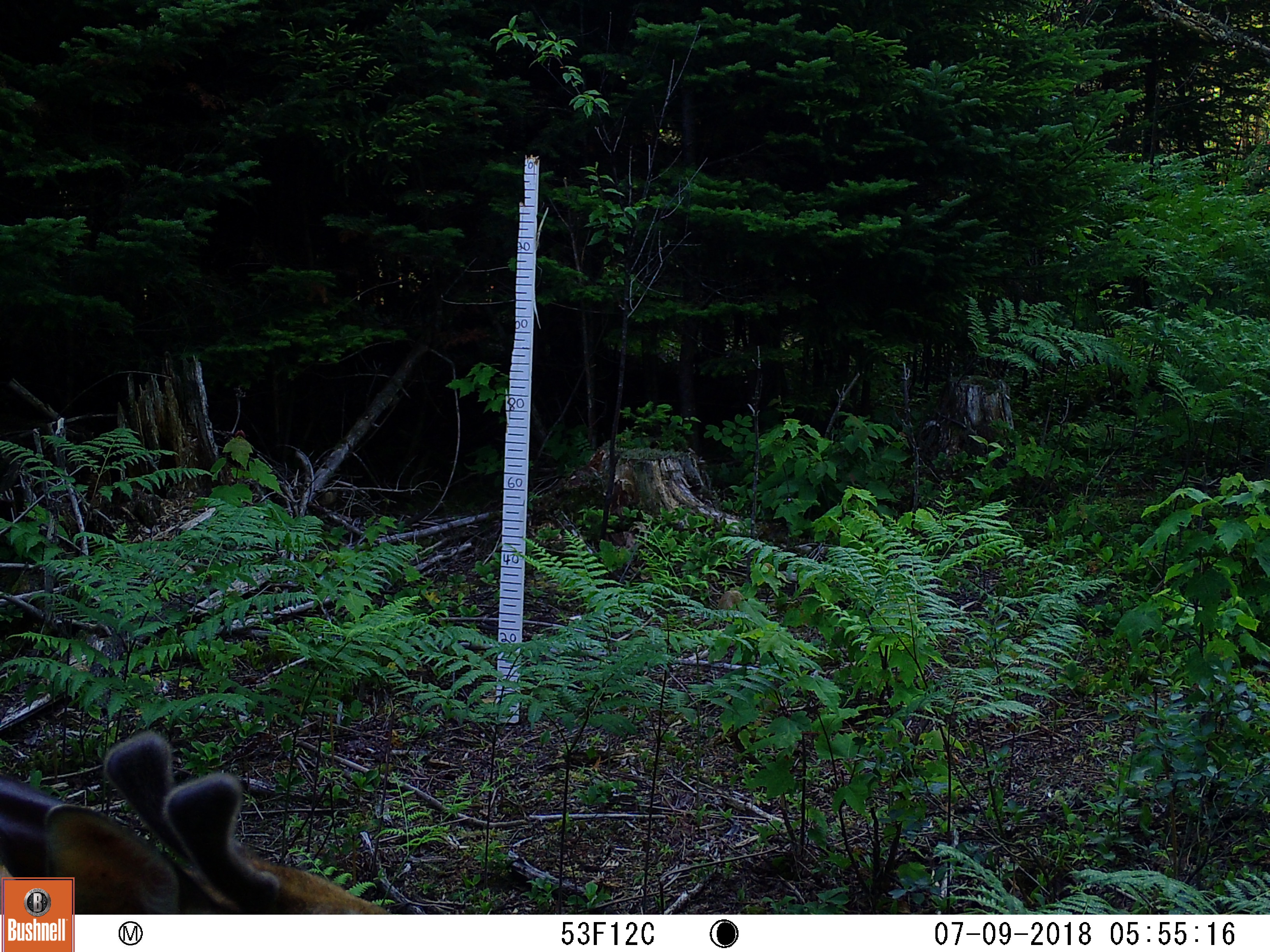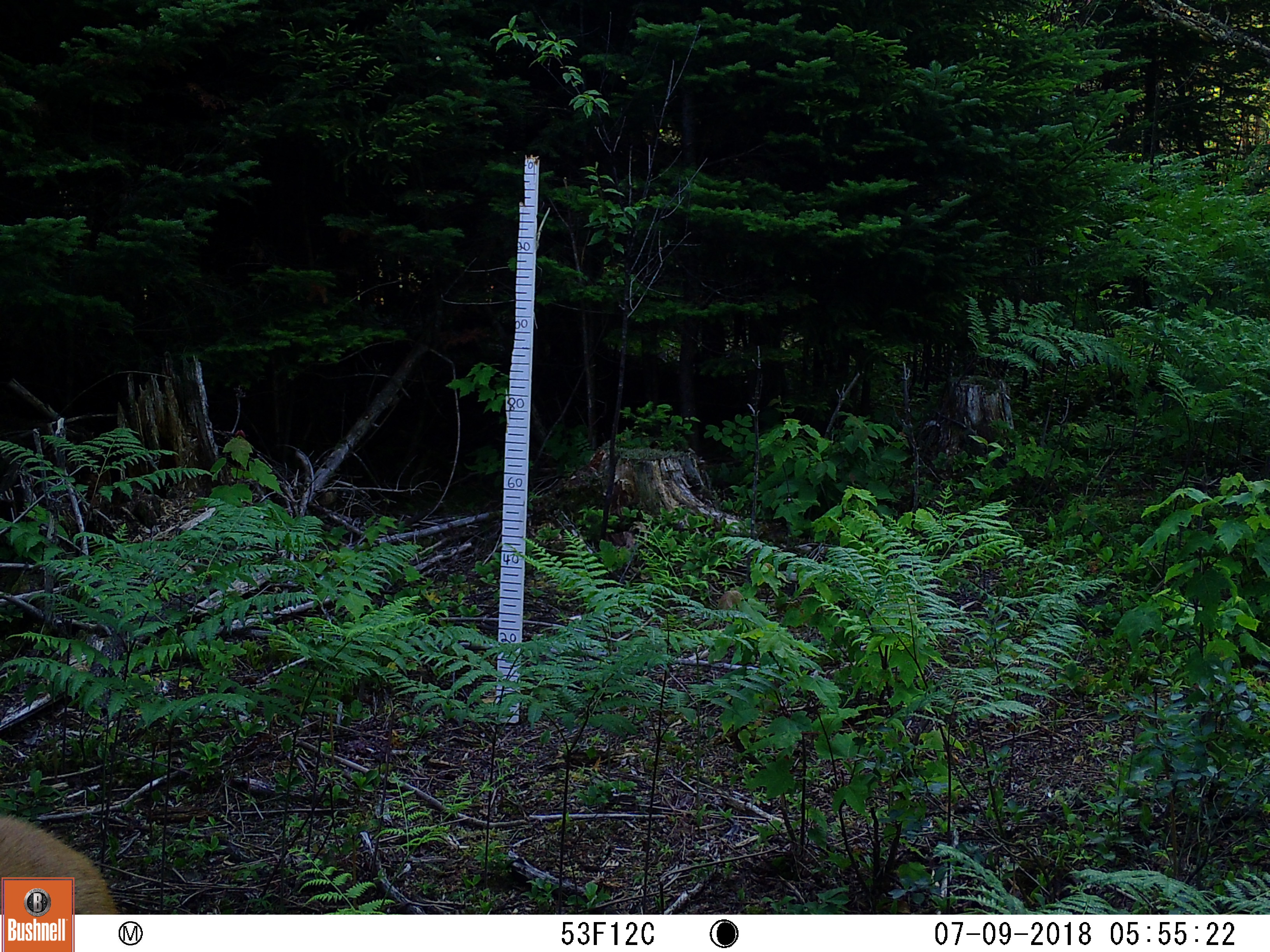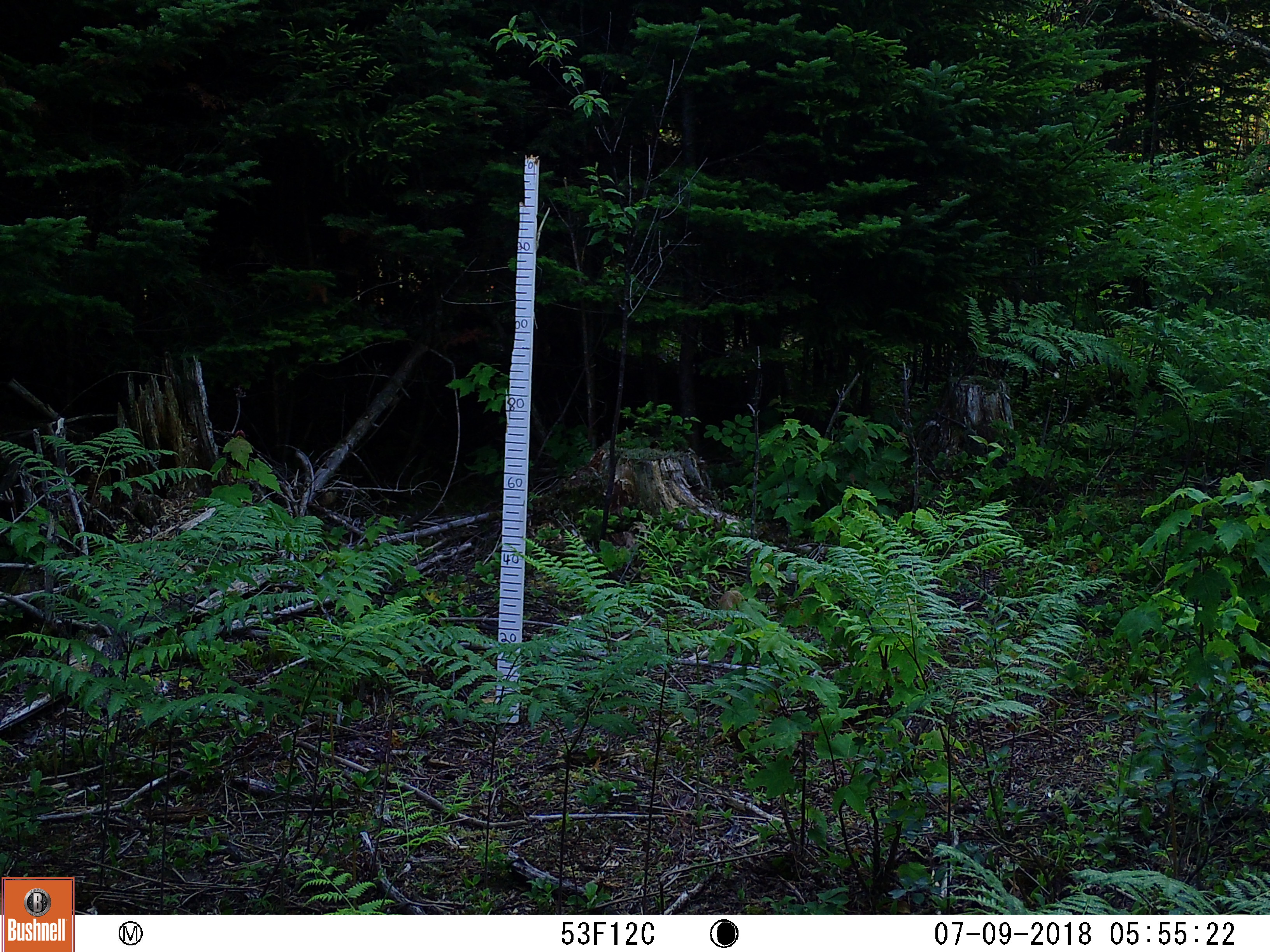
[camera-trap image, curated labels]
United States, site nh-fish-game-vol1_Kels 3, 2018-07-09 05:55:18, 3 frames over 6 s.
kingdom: Animalia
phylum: Chordata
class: Mammalia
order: Artiodactyla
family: Cervidae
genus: Odocoileus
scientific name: Odocoileus virginianus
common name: white-tailed deer